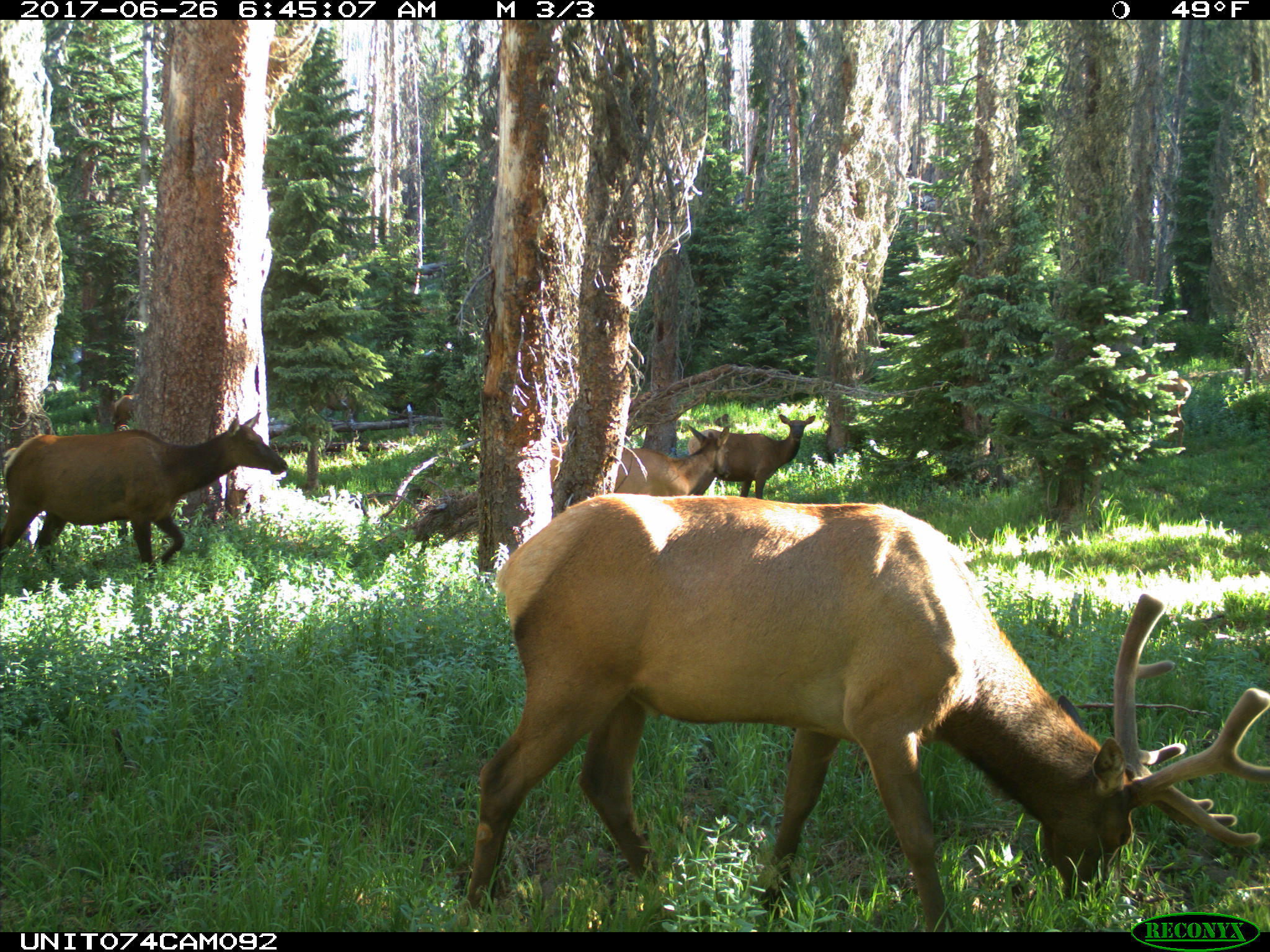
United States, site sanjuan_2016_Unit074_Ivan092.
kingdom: Animalia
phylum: Chordata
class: Mammalia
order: Artiodactyla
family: Cervidae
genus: Cervus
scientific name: Cervus elaphus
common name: red deer